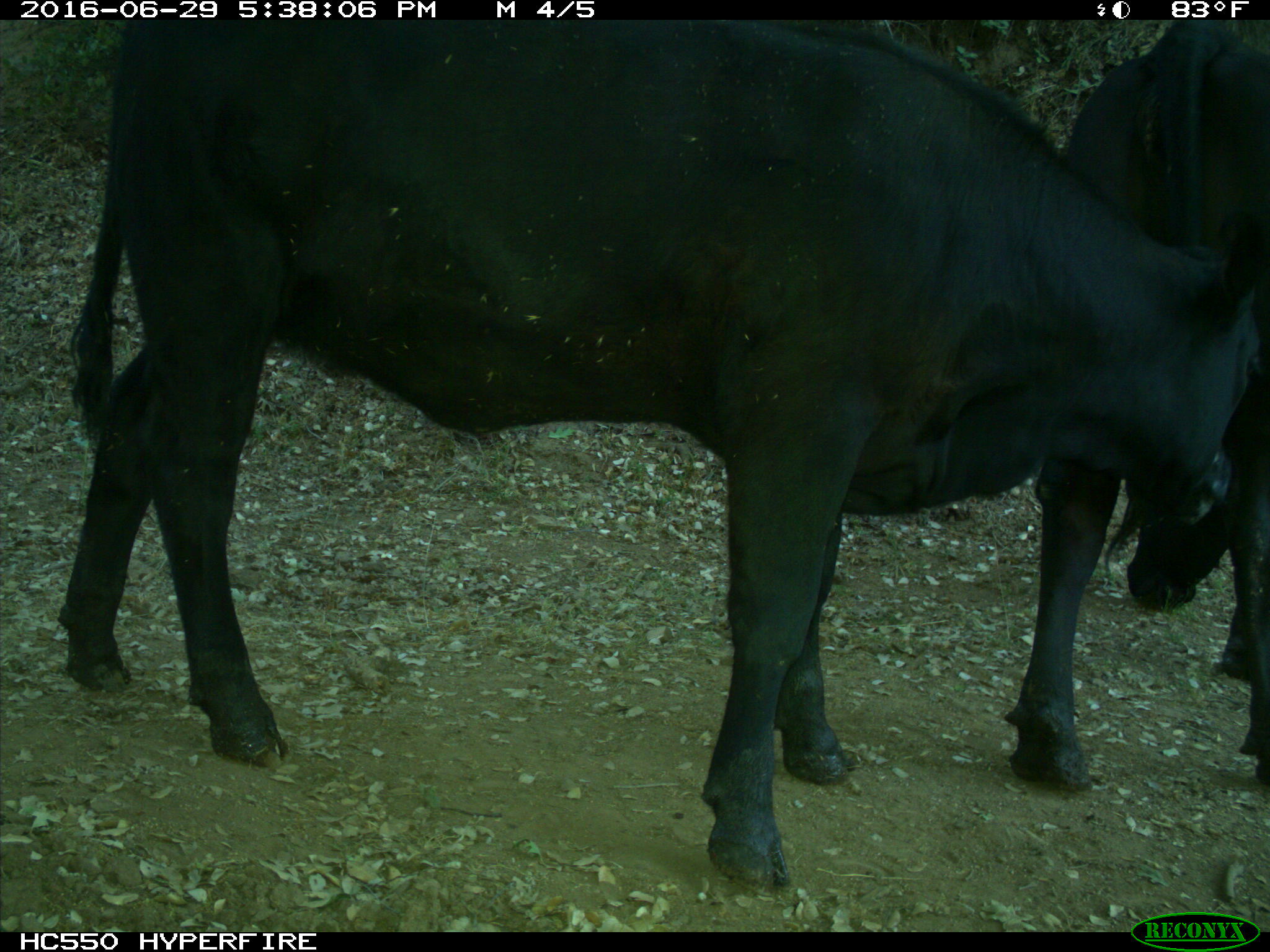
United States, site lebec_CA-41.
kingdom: Animalia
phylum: Chordata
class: Mammalia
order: Artiodactyla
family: Bovidae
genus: Bos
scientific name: Bos taurus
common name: domestic cow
Bos taurus (domestic cow).